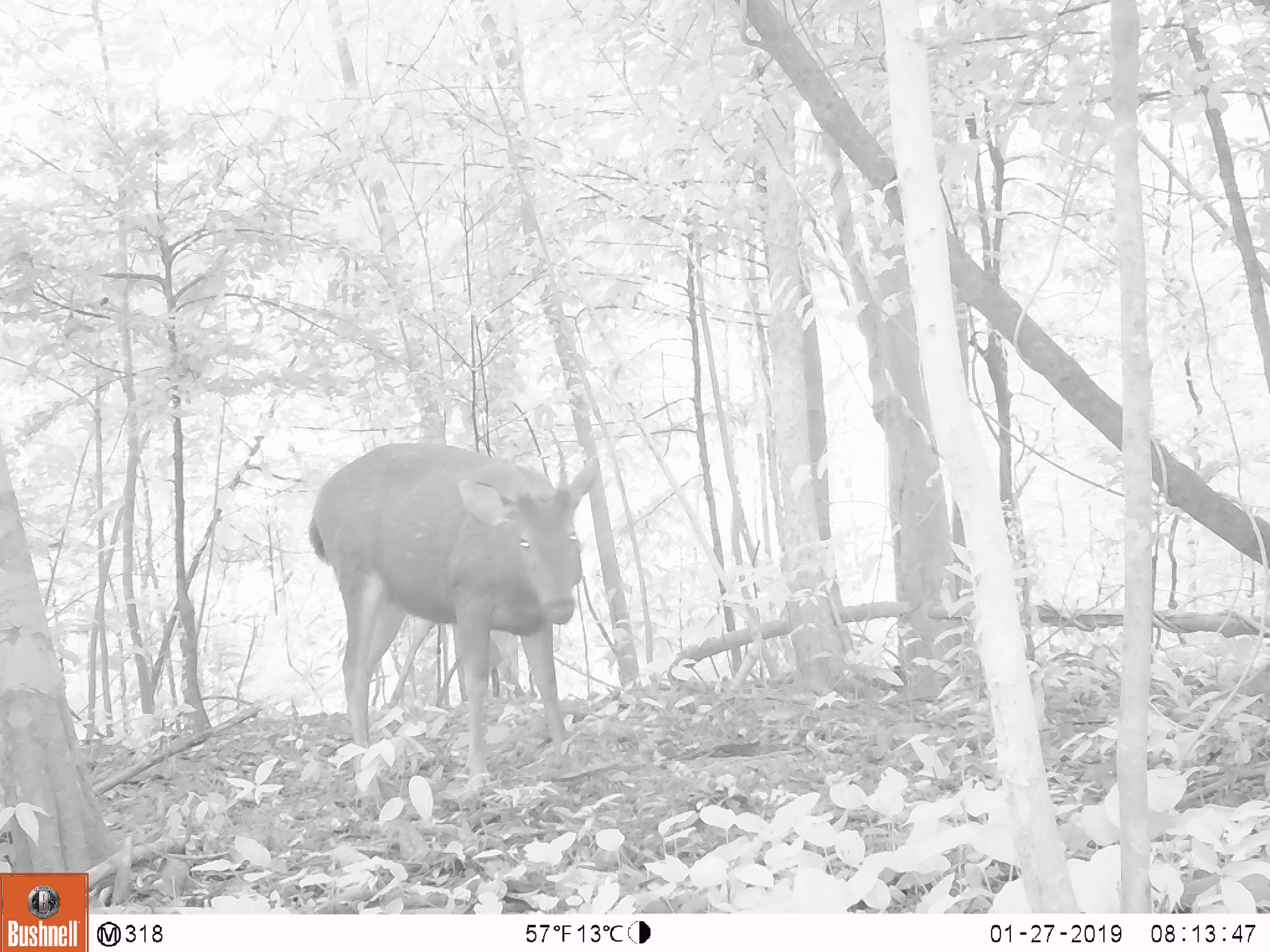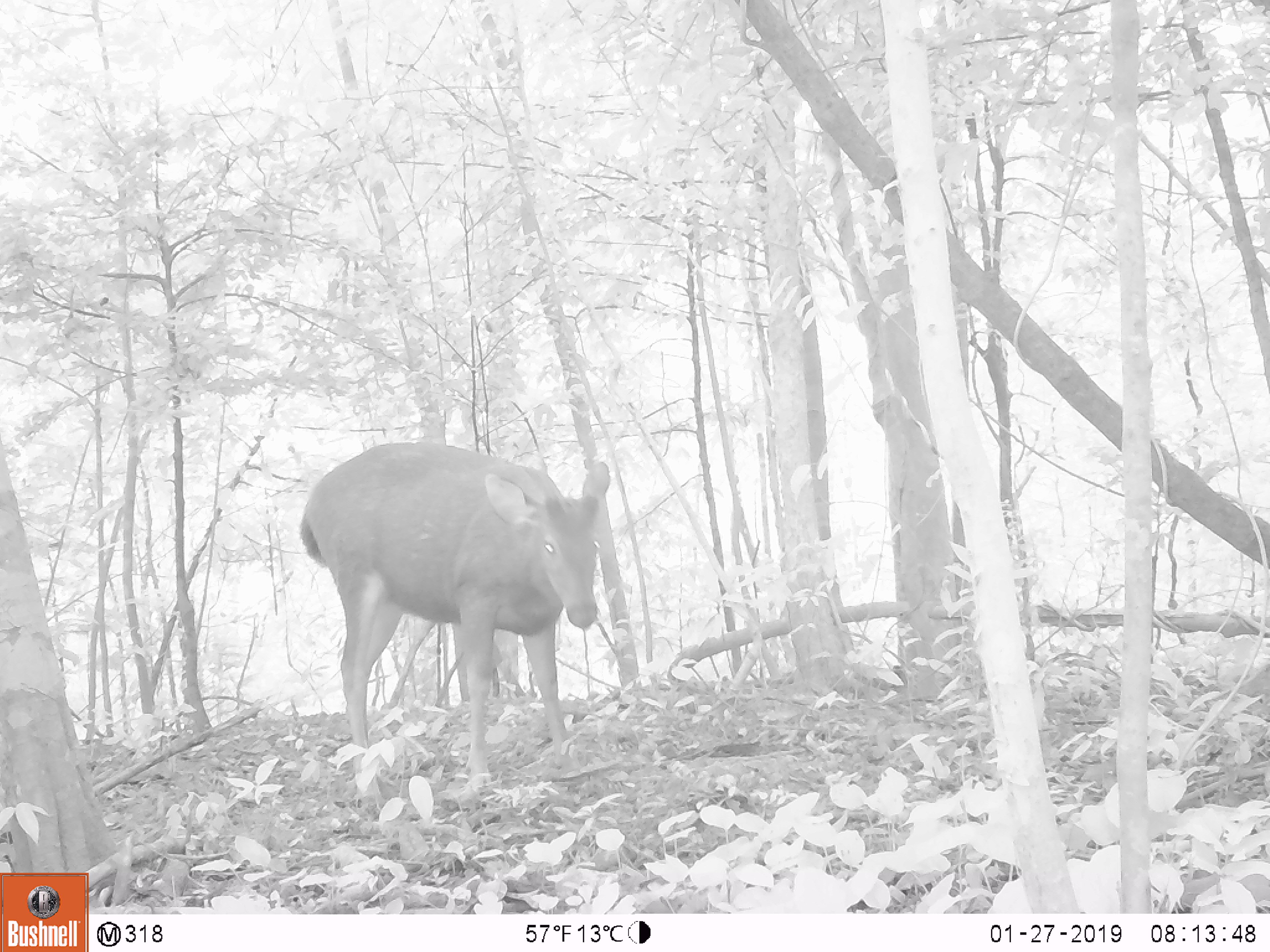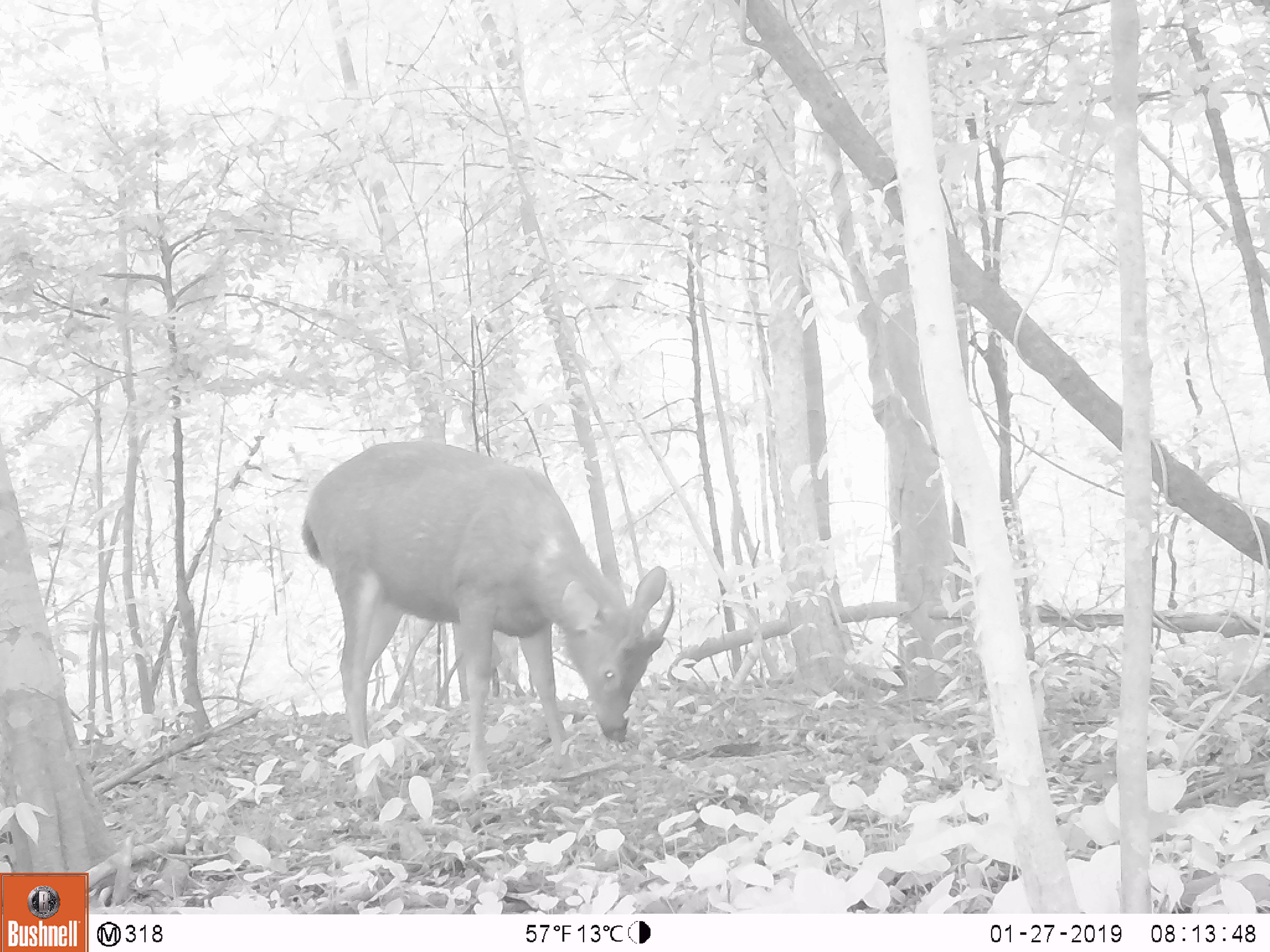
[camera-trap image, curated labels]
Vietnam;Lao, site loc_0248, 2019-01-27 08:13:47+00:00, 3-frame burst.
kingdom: Animalia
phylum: Chordata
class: Mammalia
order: Artiodactyla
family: Cervidae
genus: Rusa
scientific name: Rusa unicolor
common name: sambar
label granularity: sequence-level